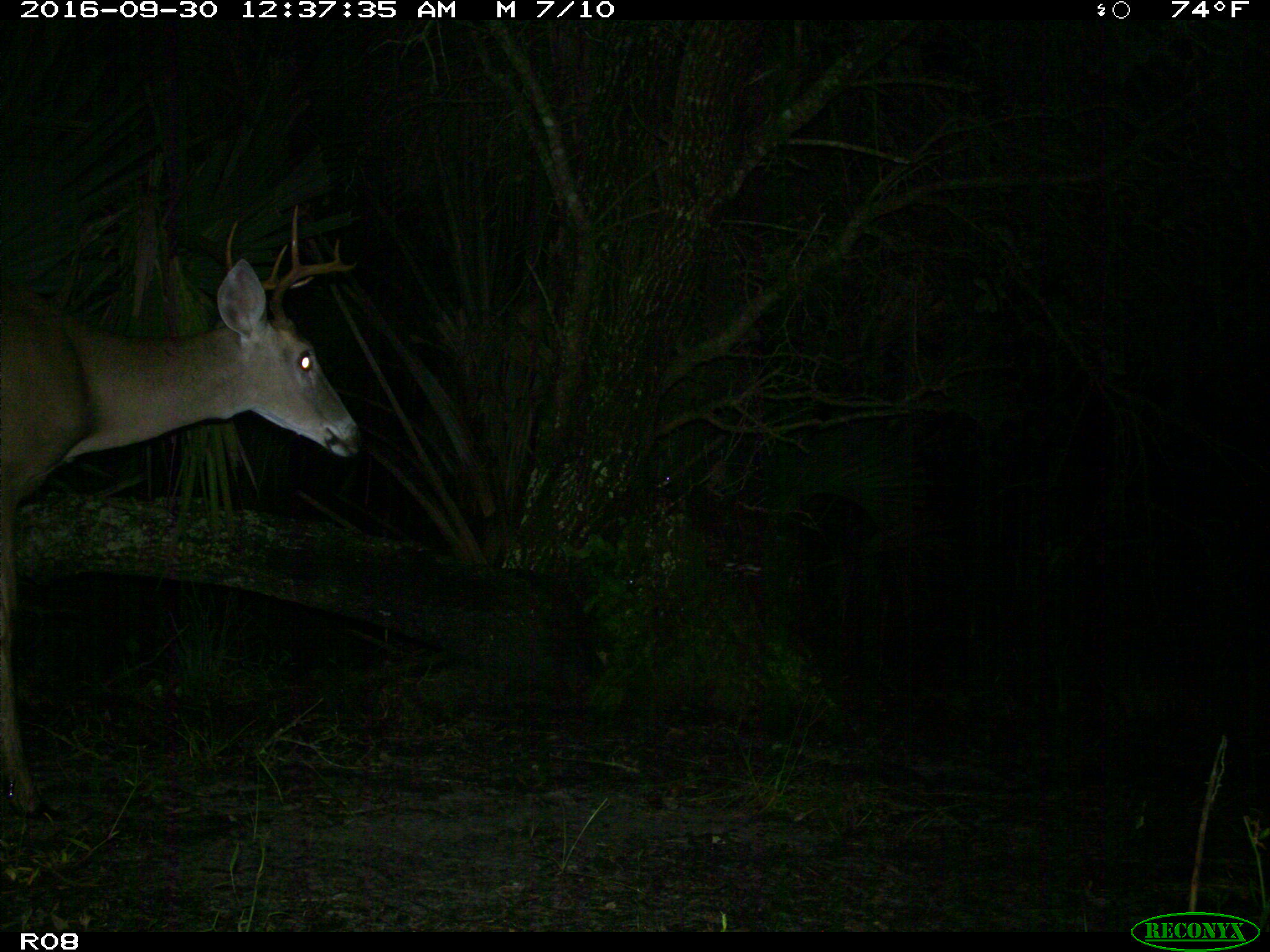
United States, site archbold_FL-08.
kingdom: Animalia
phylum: Chordata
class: Mammalia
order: Artiodactyla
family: Cervidae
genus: Odocoileus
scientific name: Odocoileus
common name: deer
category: unidentified deer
Unidentified deer (deer) (Odocoileus).